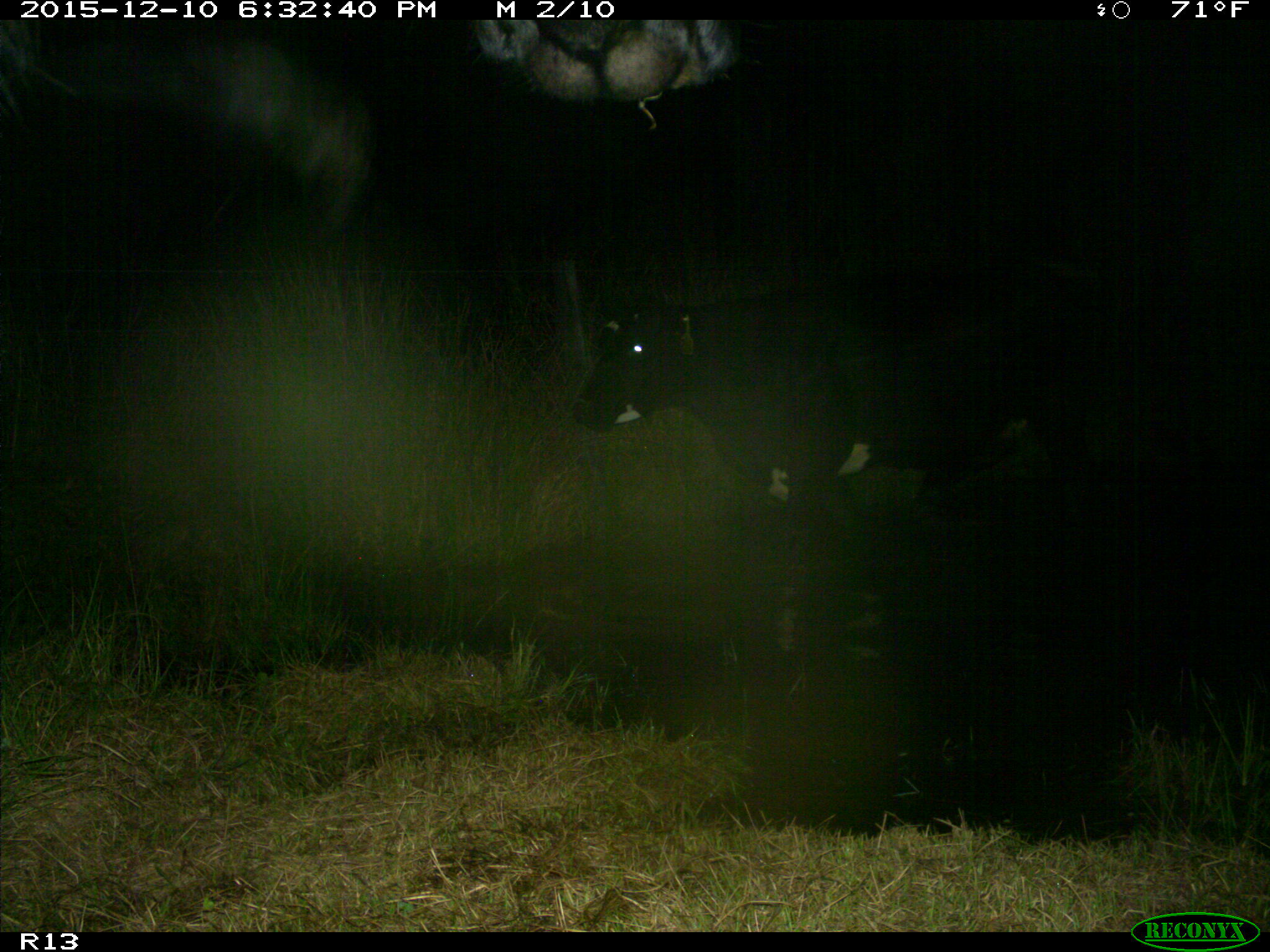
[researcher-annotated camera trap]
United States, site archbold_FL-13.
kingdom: Animalia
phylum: Chordata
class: Mammalia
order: Artiodactyla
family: Bovidae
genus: Bos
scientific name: Bos taurus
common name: domestic cow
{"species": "Bos taurus (domestic cow)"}